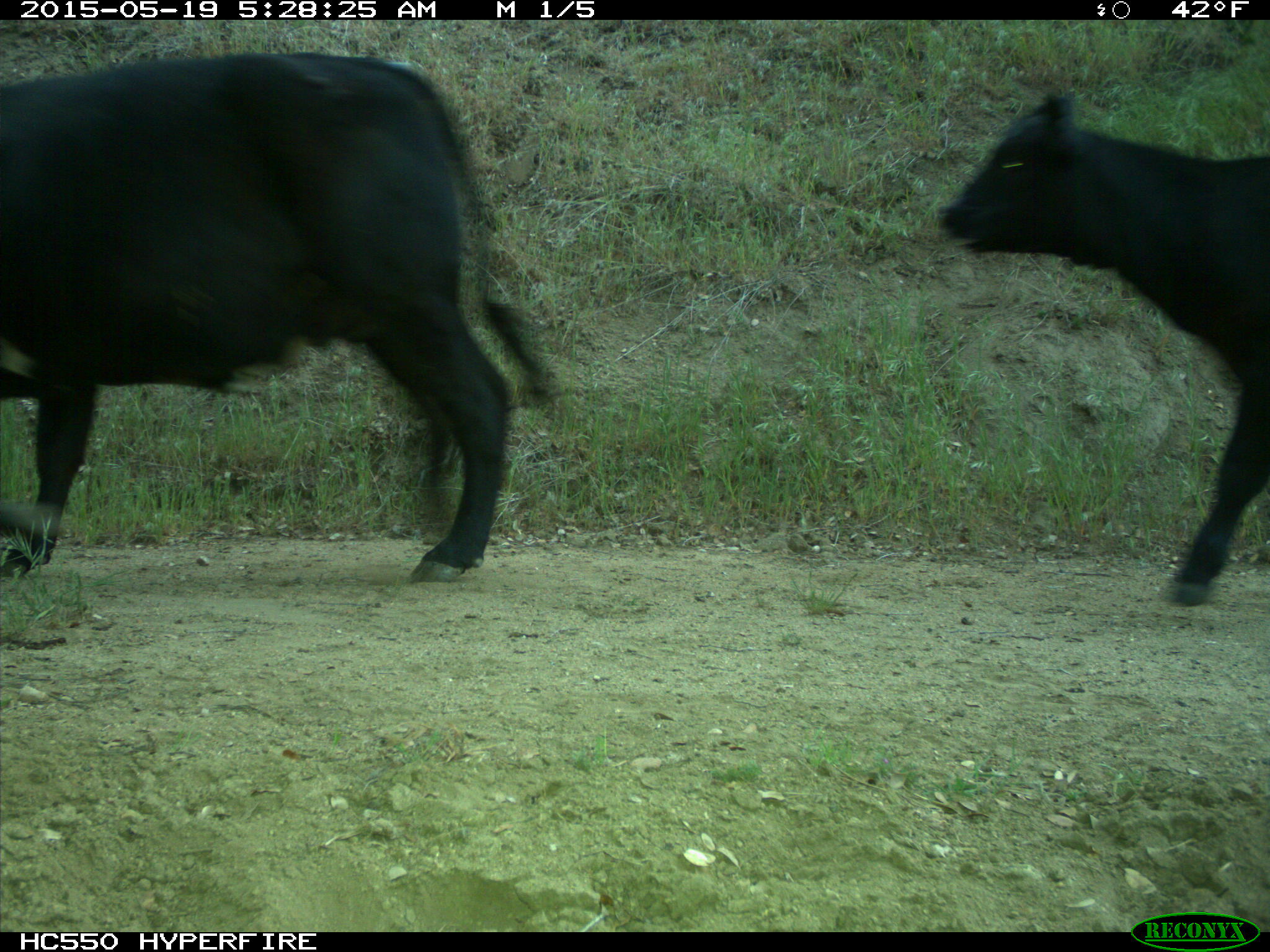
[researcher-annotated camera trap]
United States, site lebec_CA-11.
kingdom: Animalia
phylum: Chordata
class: Mammalia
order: Artiodactyla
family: Bovidae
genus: Bos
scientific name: Bos taurus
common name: domestic cow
Bos taurus (domestic cow).